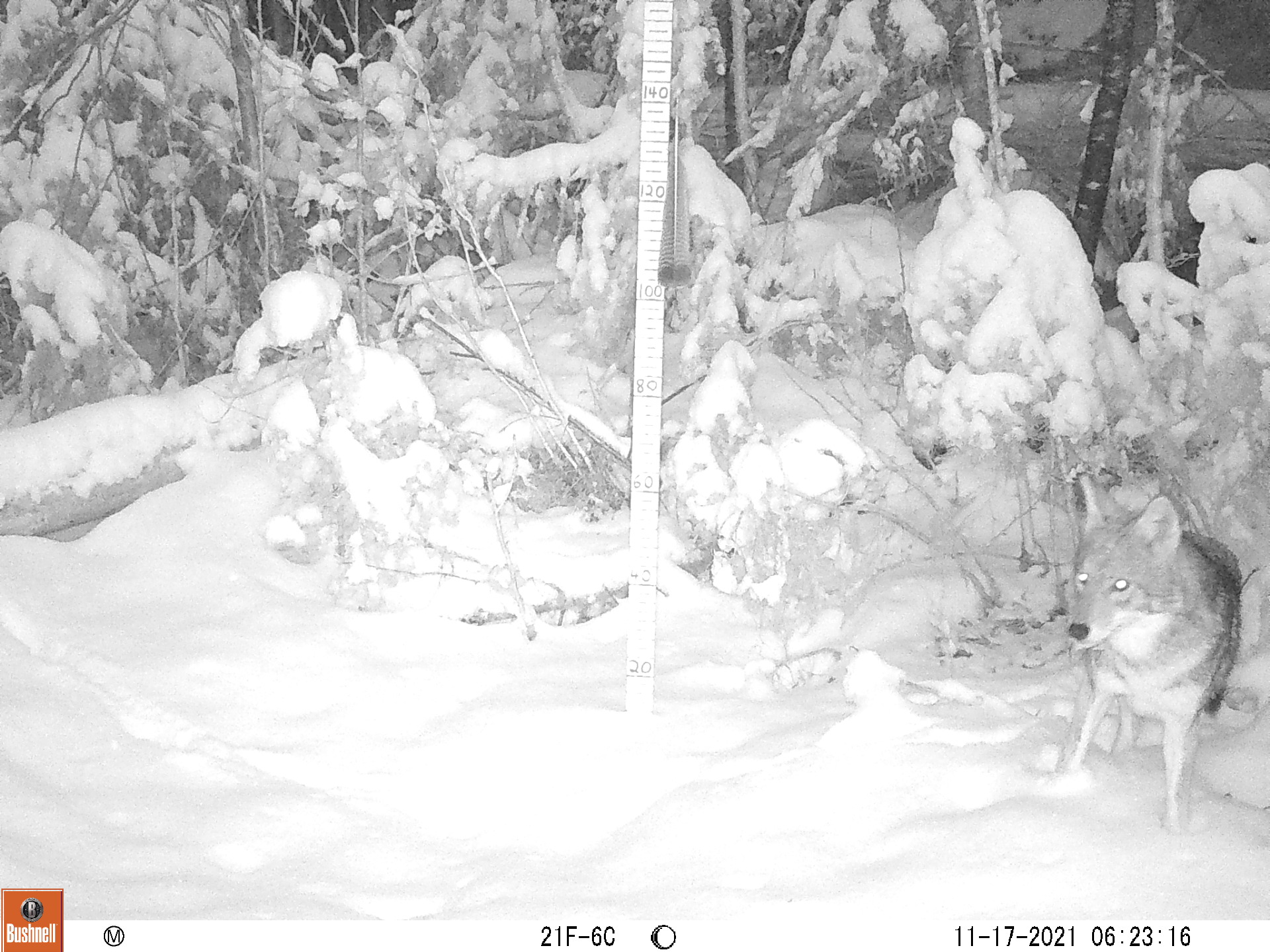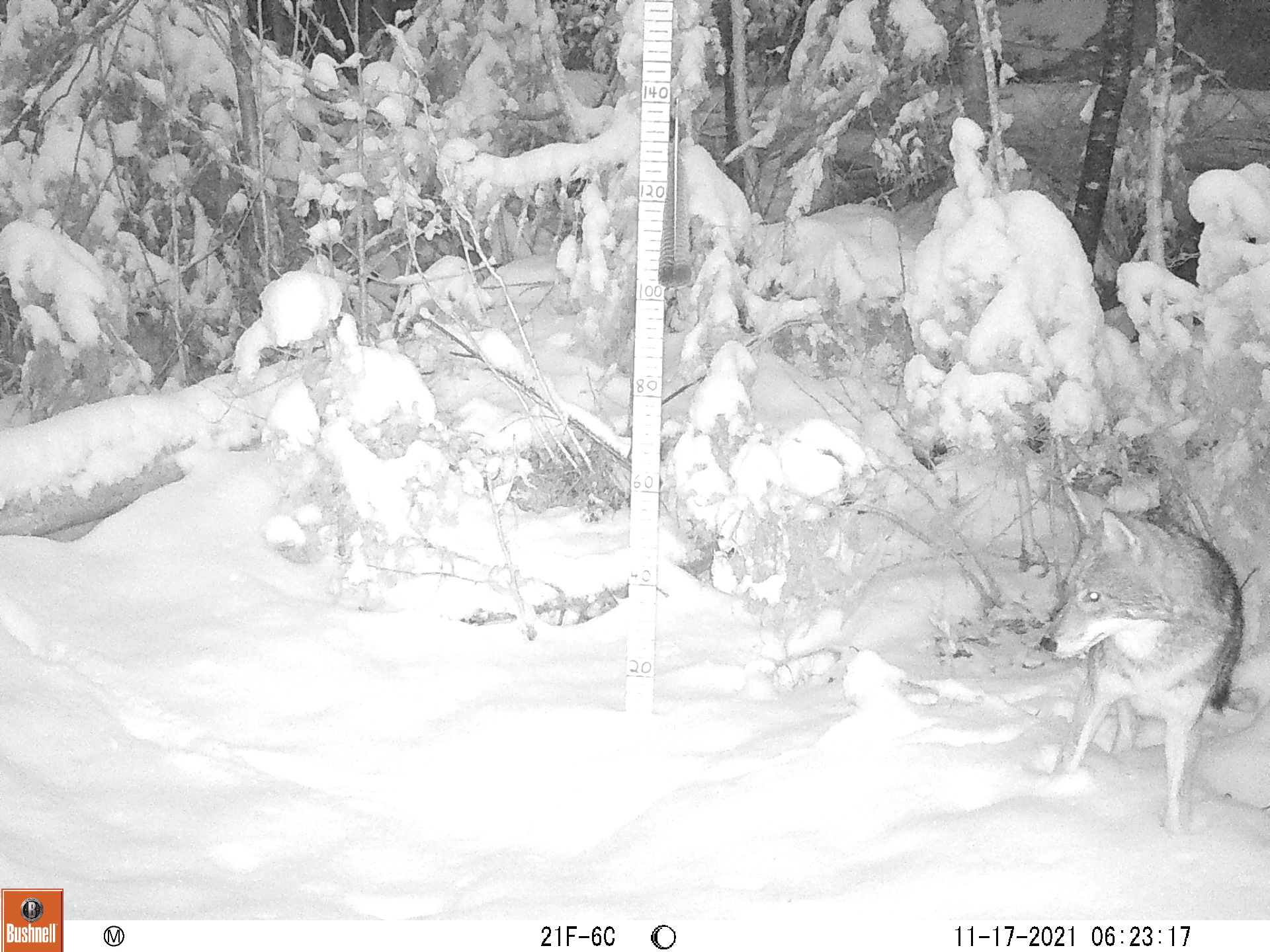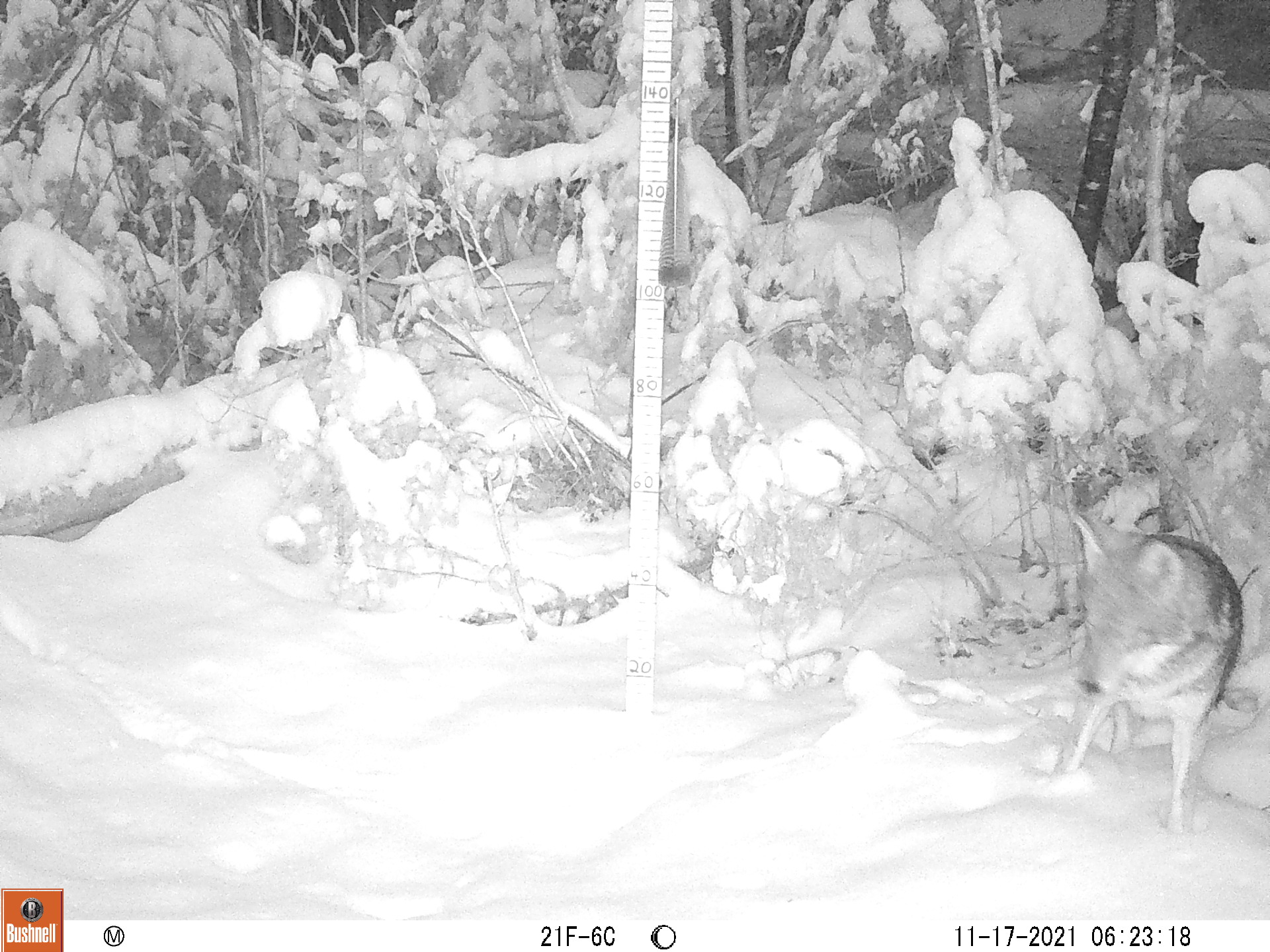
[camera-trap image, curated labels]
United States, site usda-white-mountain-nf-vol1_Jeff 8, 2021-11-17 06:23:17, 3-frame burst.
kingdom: Animalia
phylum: Chordata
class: Mammalia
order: Carnivora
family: Canidae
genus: Canis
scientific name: Canis latrans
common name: coyote